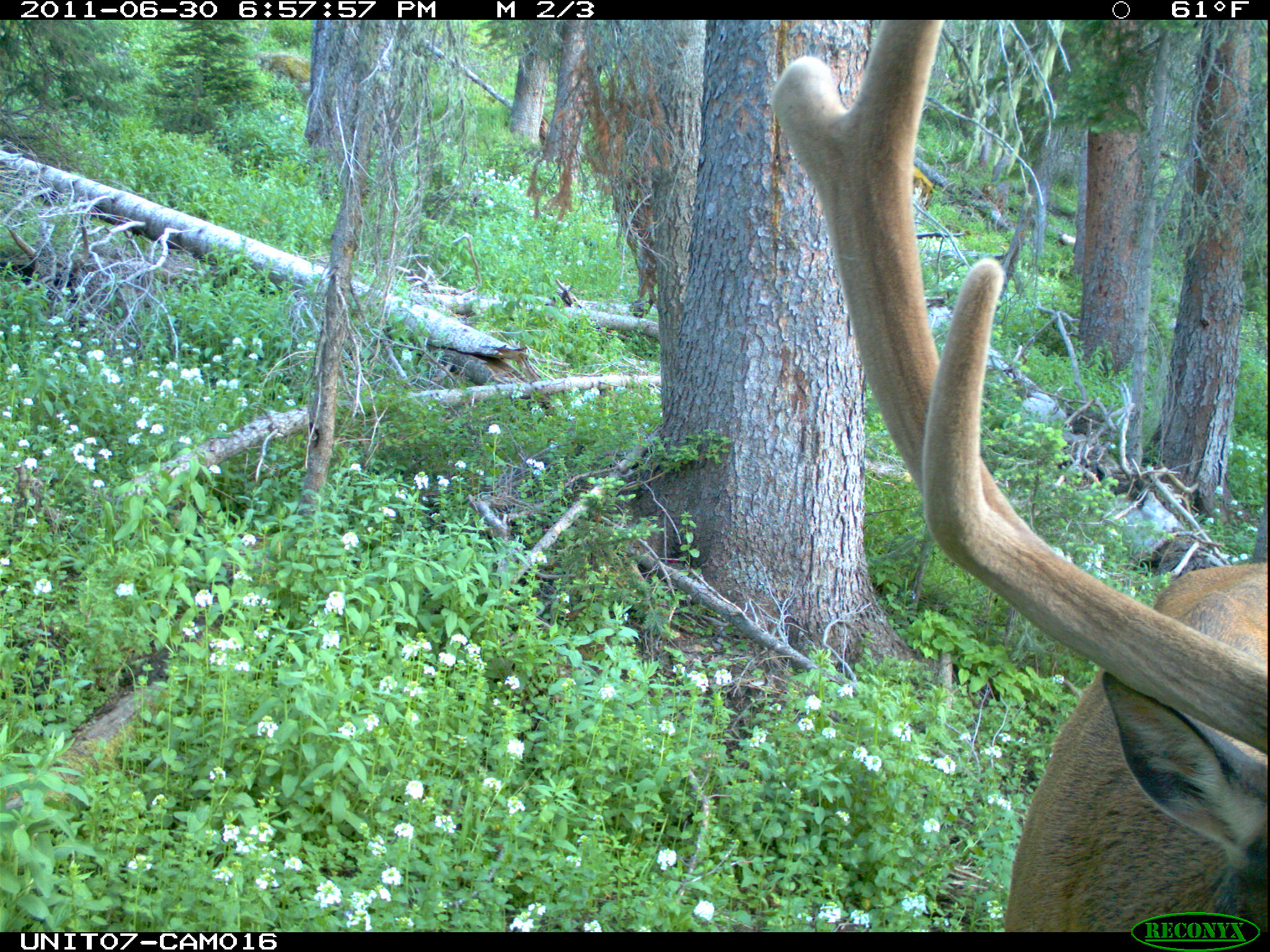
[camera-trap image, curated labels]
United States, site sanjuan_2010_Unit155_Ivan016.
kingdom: Animalia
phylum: Chordata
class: Mammalia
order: Artiodactyla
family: Cervidae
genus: Cervus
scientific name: Cervus elaphus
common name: red deer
Cervus elaphus (red deer).